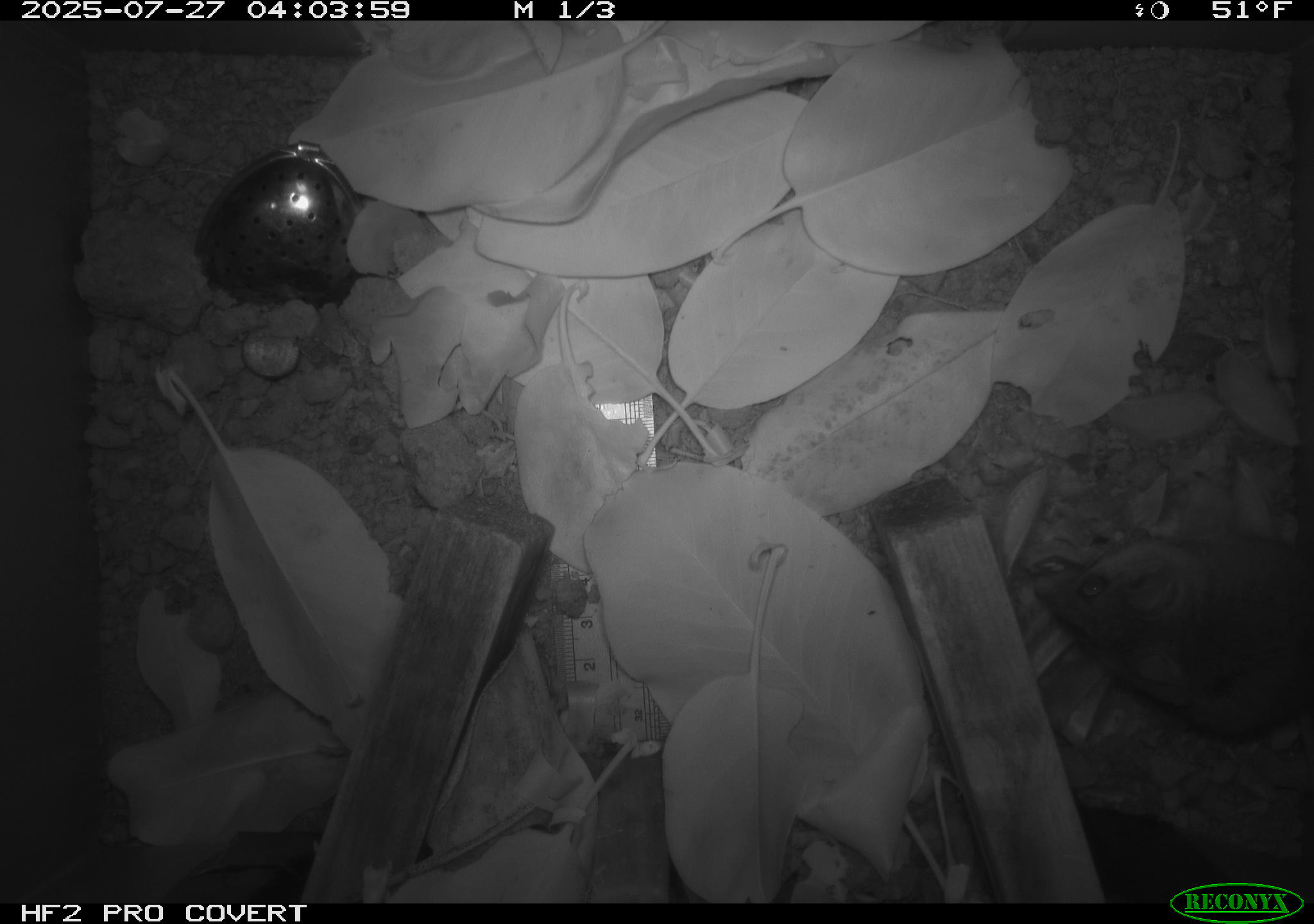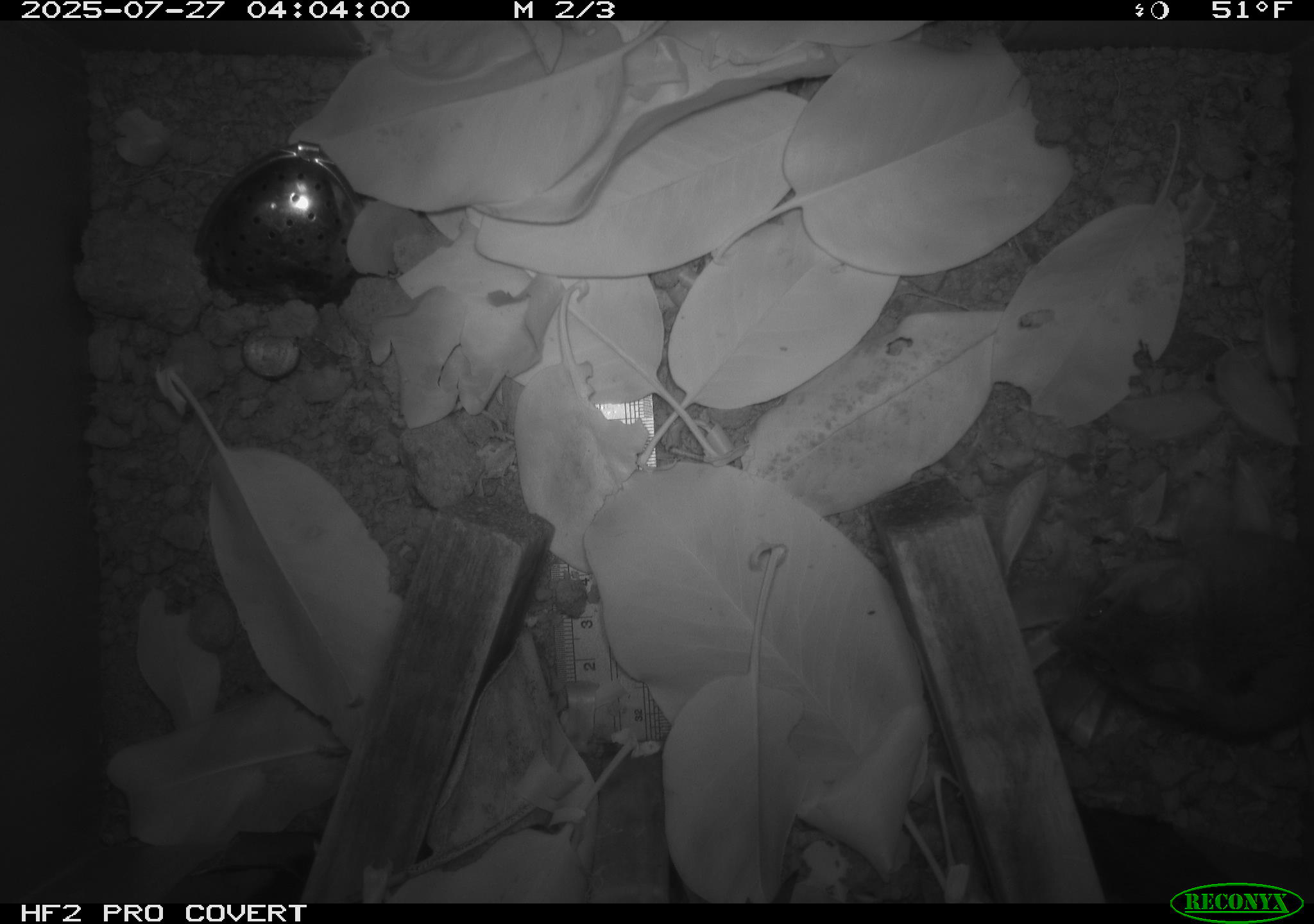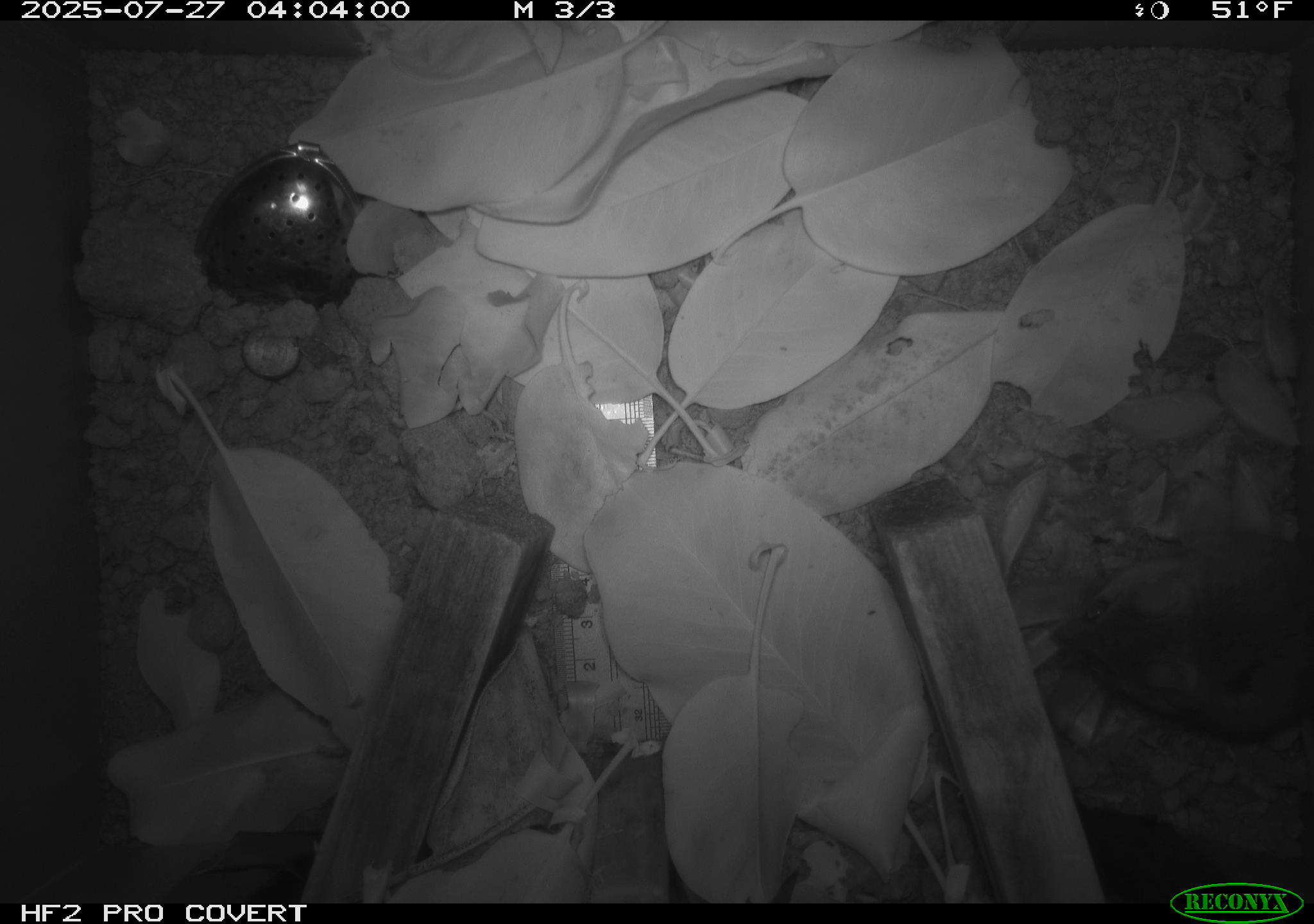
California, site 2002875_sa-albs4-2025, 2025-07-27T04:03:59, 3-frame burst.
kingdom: Animalia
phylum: Chordata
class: Mammalia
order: Rodentia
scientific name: Rodentia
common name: mouse species